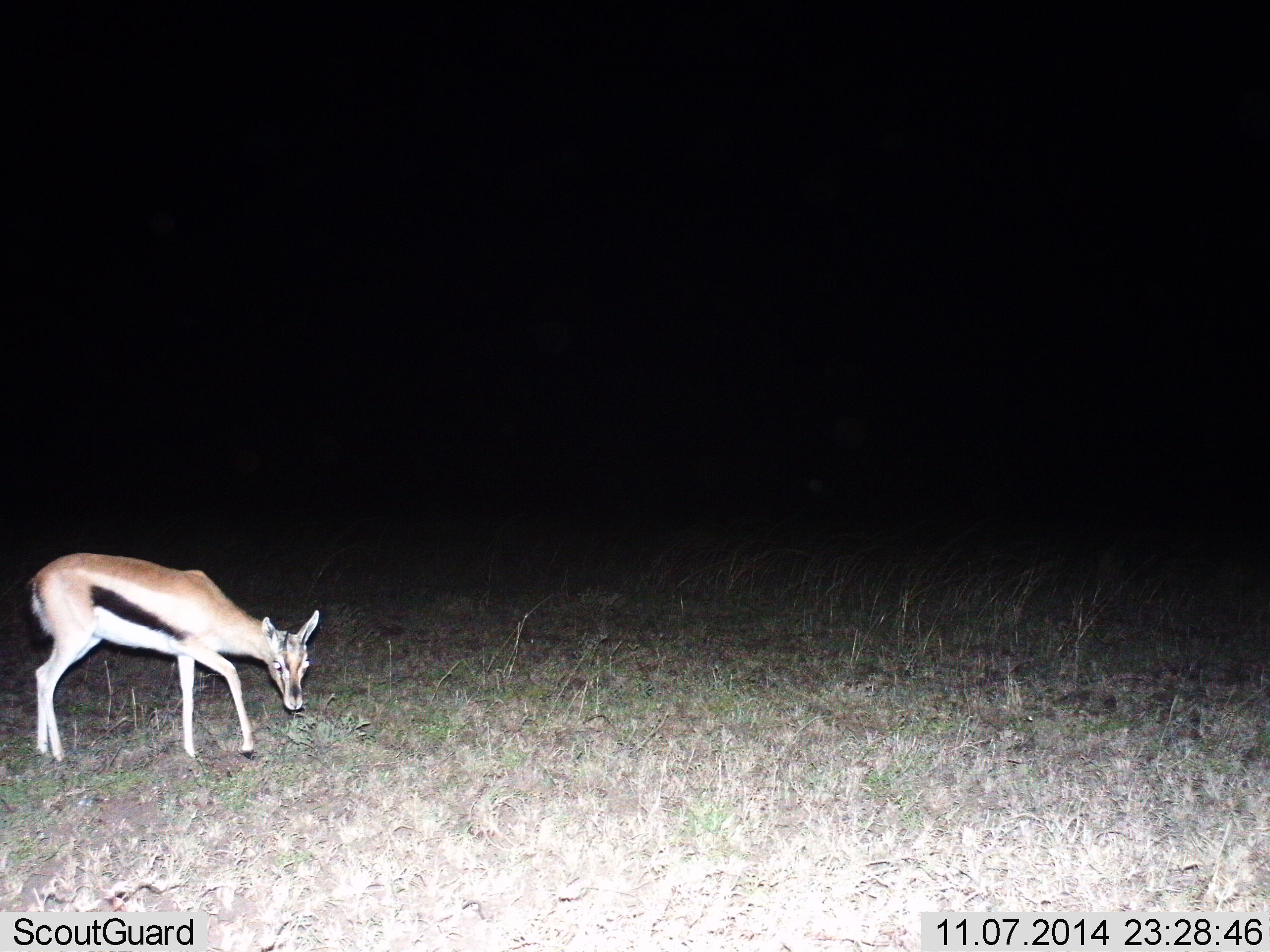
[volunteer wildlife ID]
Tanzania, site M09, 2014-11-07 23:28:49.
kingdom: Animalia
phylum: Chordata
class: Mammalia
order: Artiodactyla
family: Bovidae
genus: Eudorcas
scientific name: Eudorcas thomsonii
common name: thomson's gazelle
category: gazellethomsons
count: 1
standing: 20%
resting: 0%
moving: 20%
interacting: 0%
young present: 0%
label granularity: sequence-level